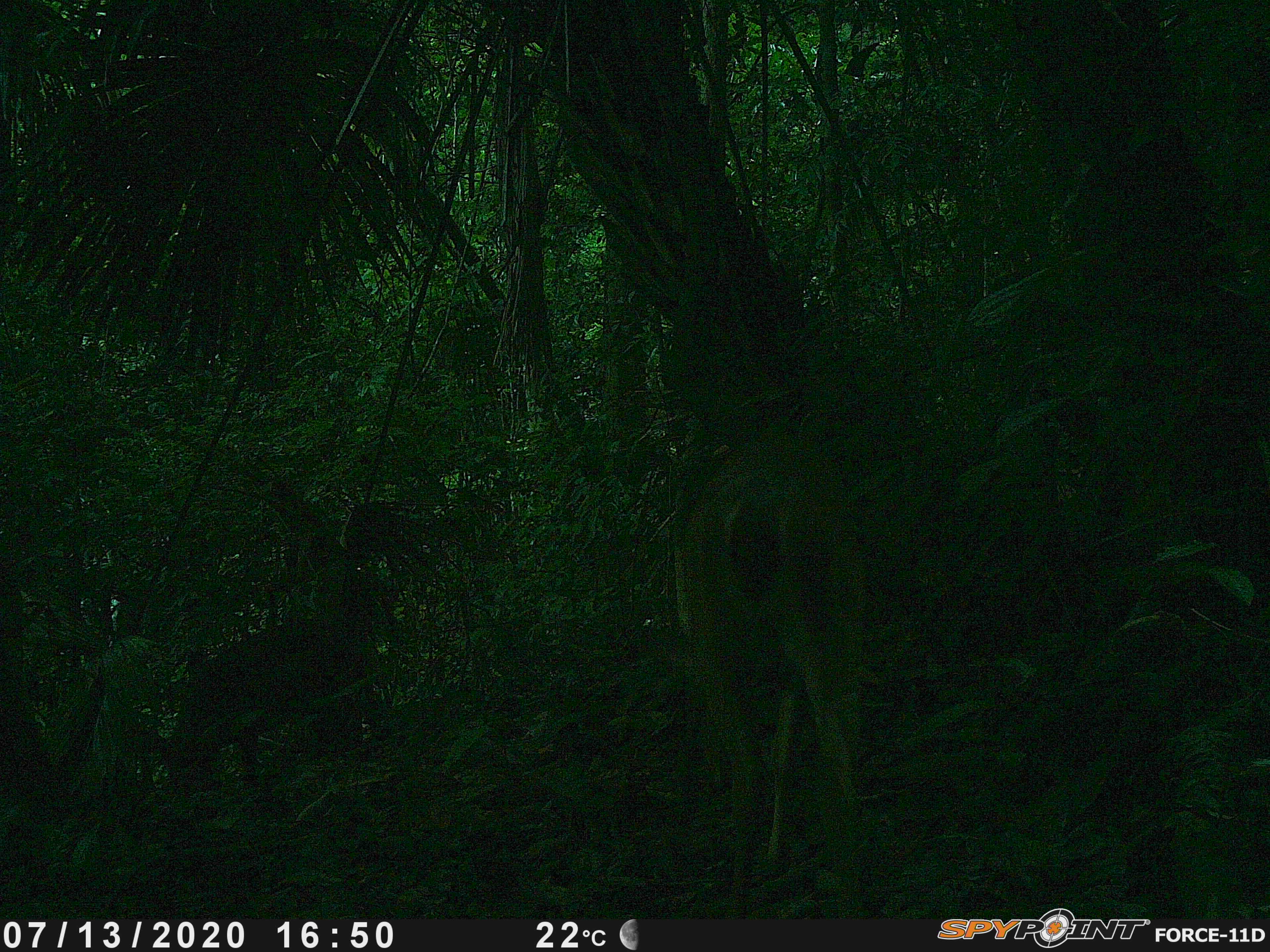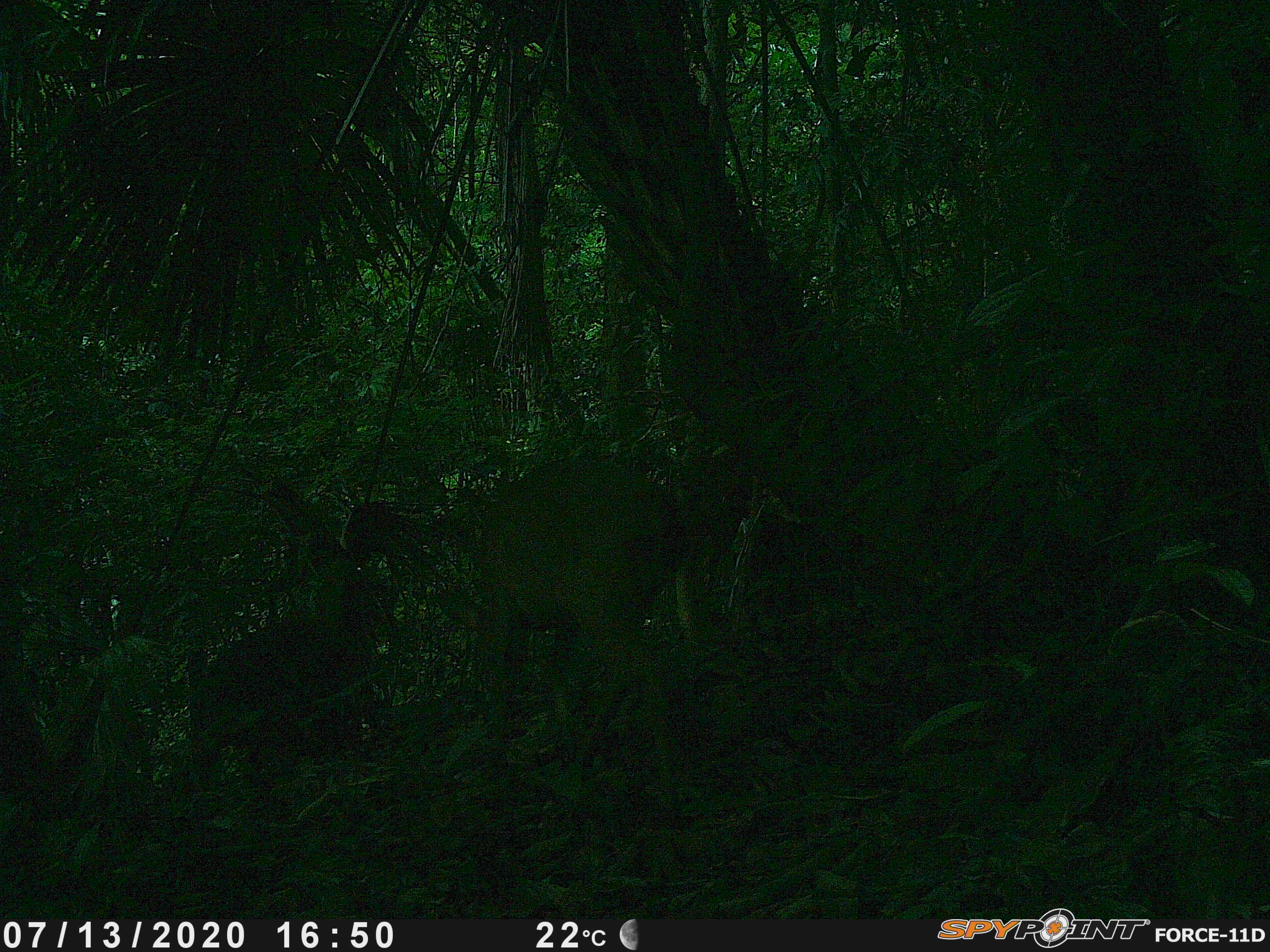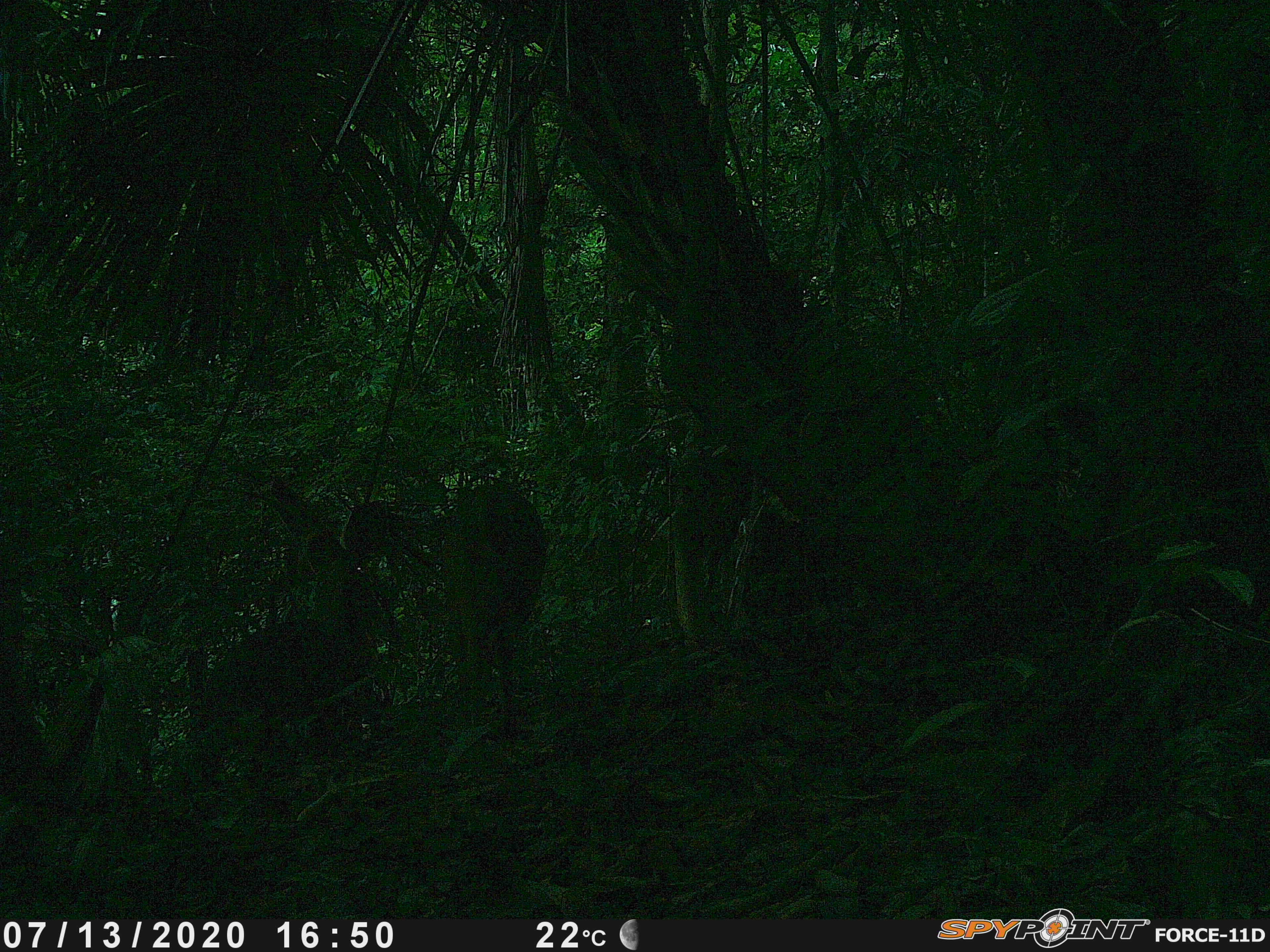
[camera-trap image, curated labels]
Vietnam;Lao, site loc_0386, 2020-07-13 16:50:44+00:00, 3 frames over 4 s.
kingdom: Animalia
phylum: Chordata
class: Mammalia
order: Artiodactyla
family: Cervidae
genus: Muntiacus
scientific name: Muntiacus vuquangensis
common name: large-antlered muntjac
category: large antlered muntjac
Large antlered muntjac (large-antlered muntjac) (Muntiacus vuquangensis). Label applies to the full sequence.